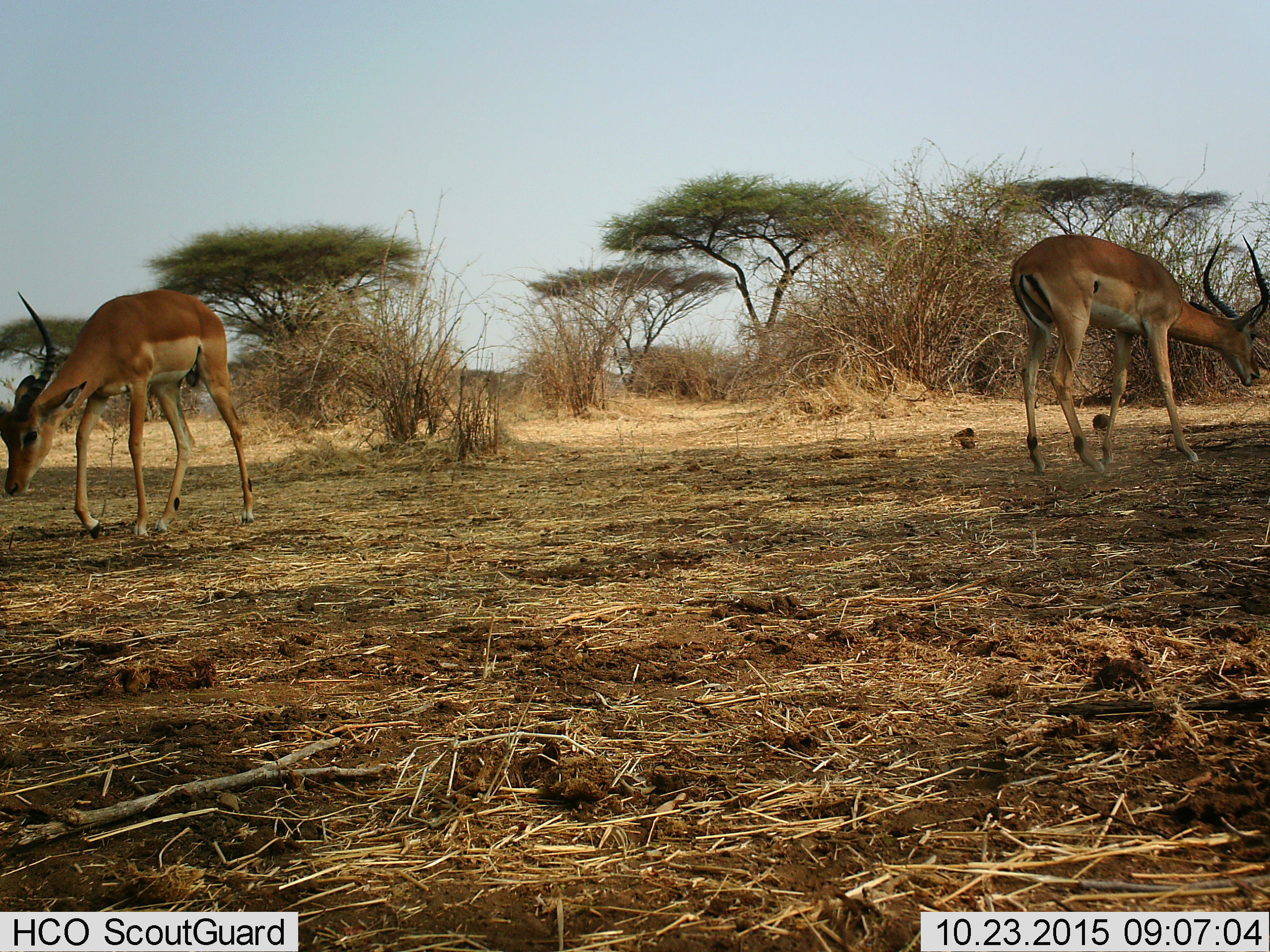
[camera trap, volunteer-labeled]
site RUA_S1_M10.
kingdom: Animalia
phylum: Chordata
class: Mammalia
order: Artiodactyla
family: Bovidae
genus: Aepyceros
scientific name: Aepyceros melampus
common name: impala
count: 2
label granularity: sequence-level